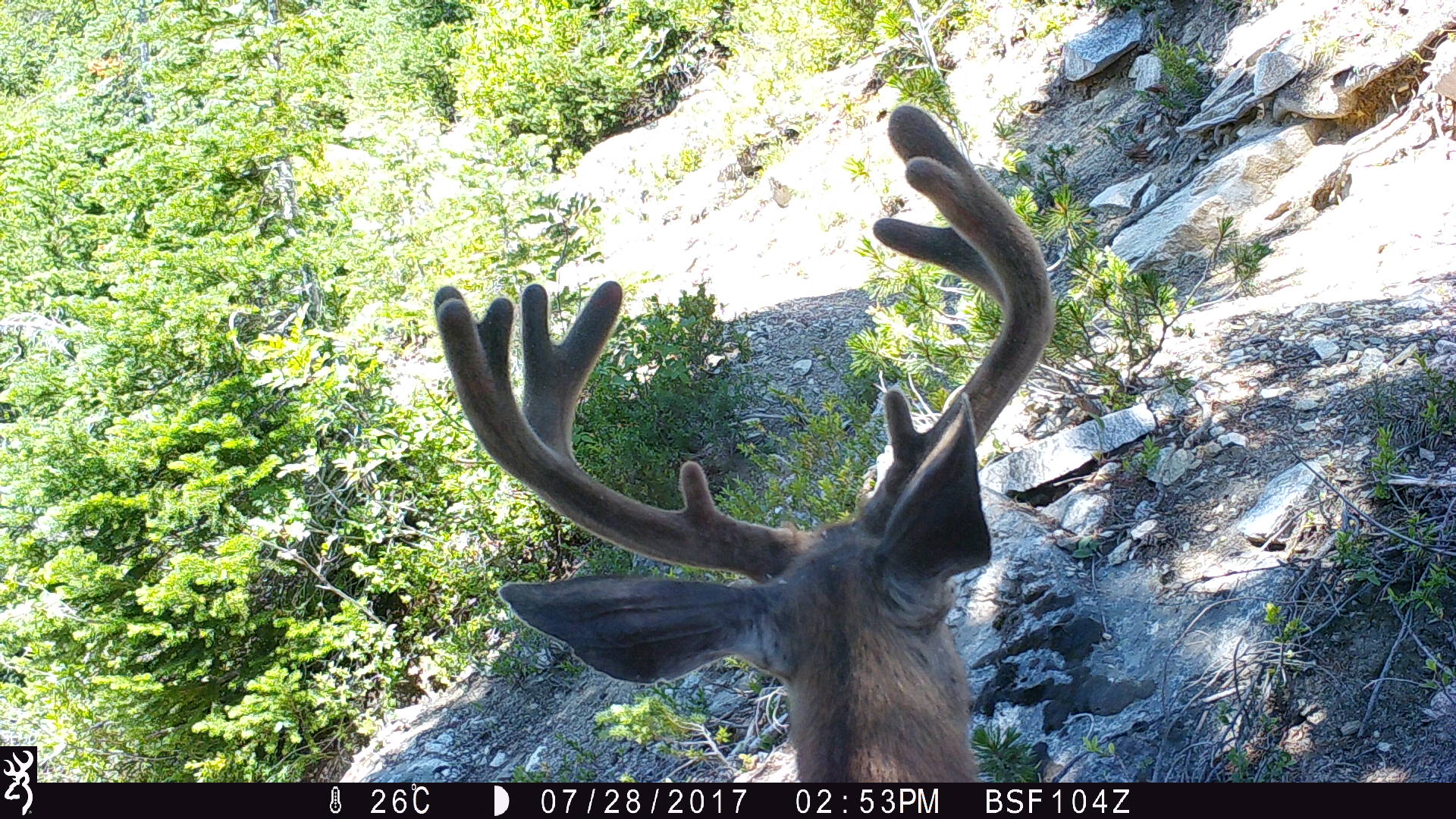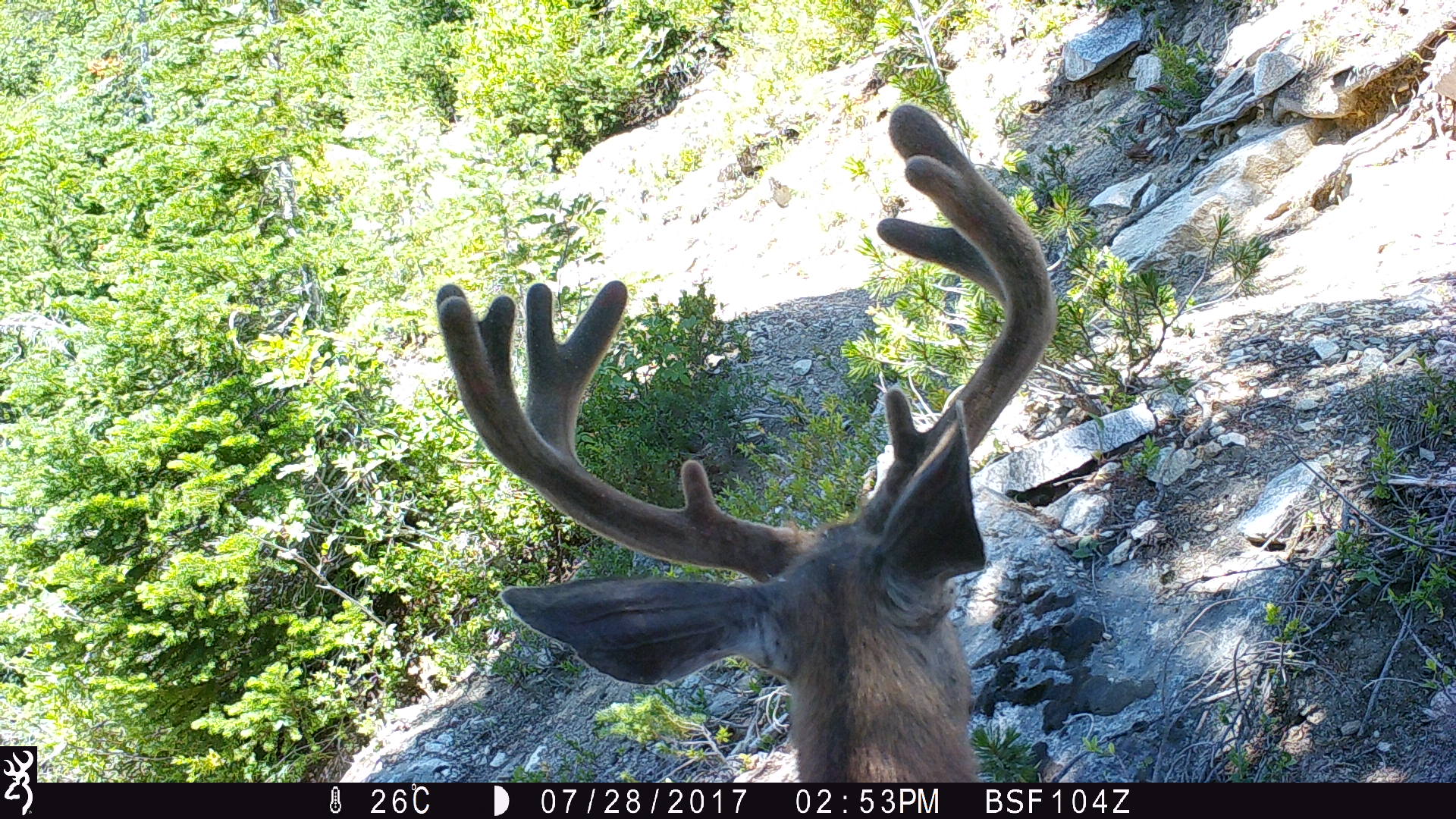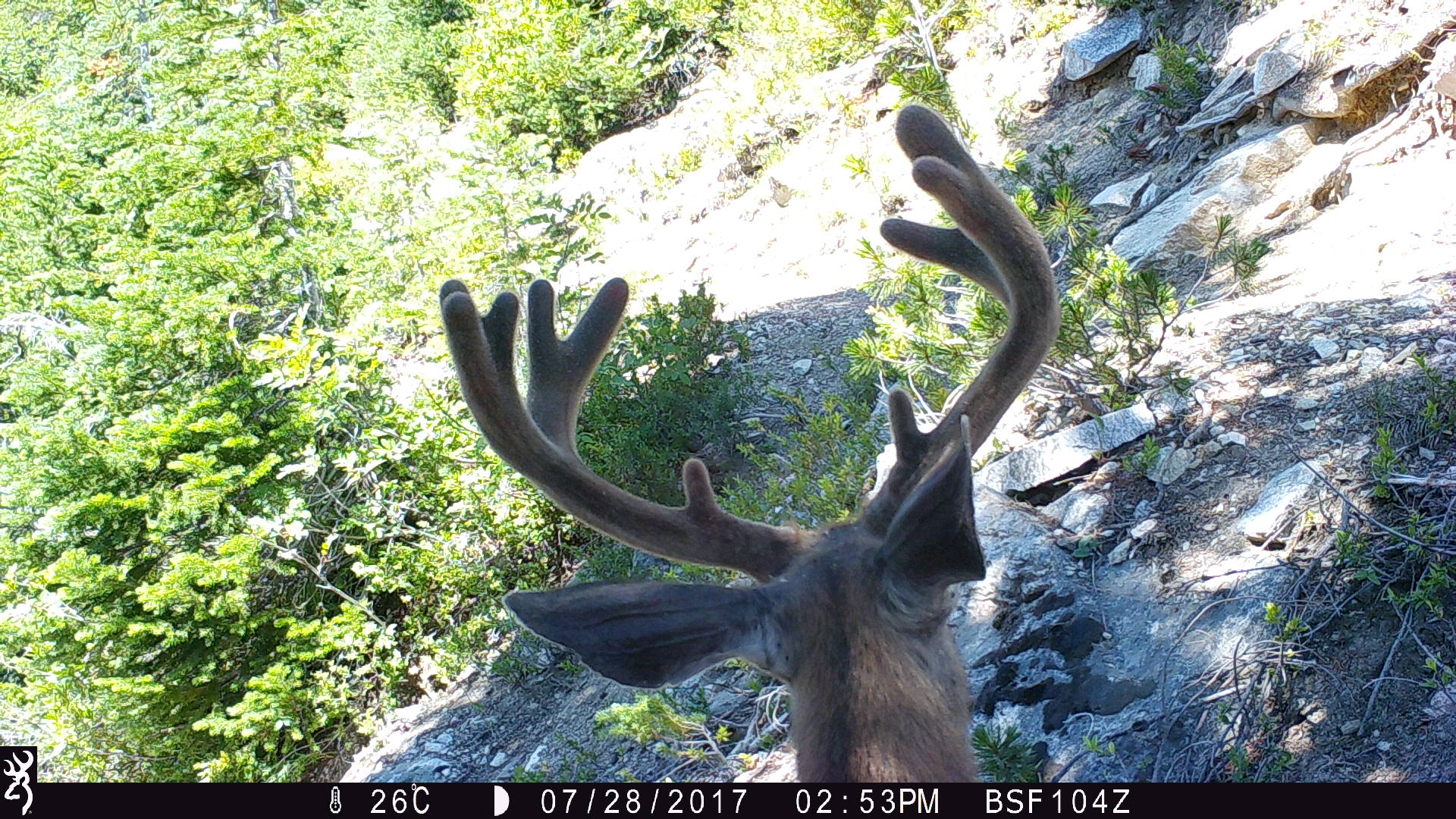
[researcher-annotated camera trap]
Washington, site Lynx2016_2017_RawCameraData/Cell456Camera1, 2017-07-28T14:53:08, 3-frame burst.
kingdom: Animalia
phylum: Chordata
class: Mammalia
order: Artiodactyla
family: Cervidae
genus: Odocoileus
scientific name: Odocoileus hemionus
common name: mule deer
Odocoileus hemionus (mule deer). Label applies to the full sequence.